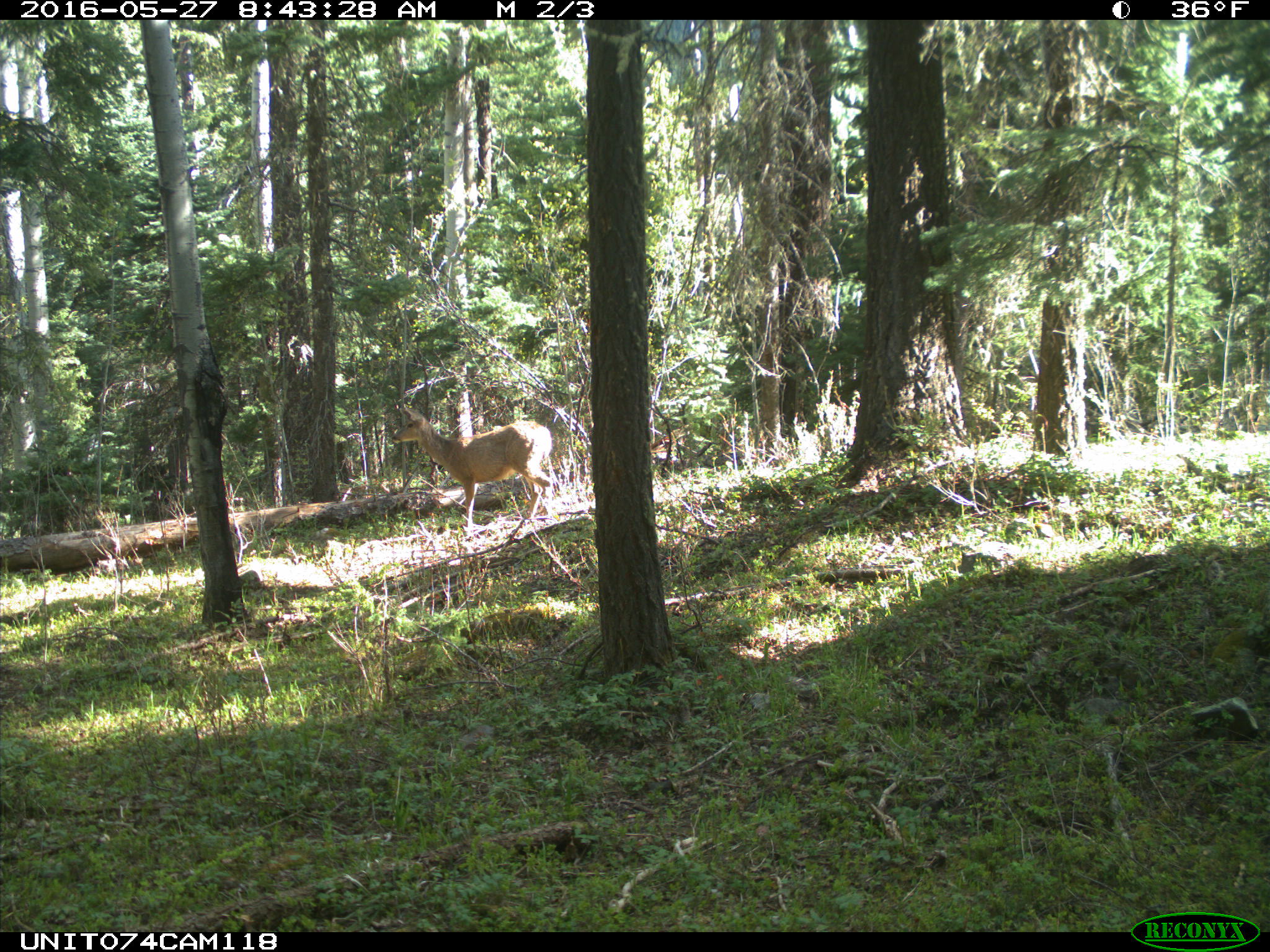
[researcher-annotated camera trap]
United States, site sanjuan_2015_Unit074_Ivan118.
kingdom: Animalia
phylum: Chordata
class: Mammalia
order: Artiodactyla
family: Cervidae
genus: Odocoileus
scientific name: Odocoileus hemionus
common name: mule deer